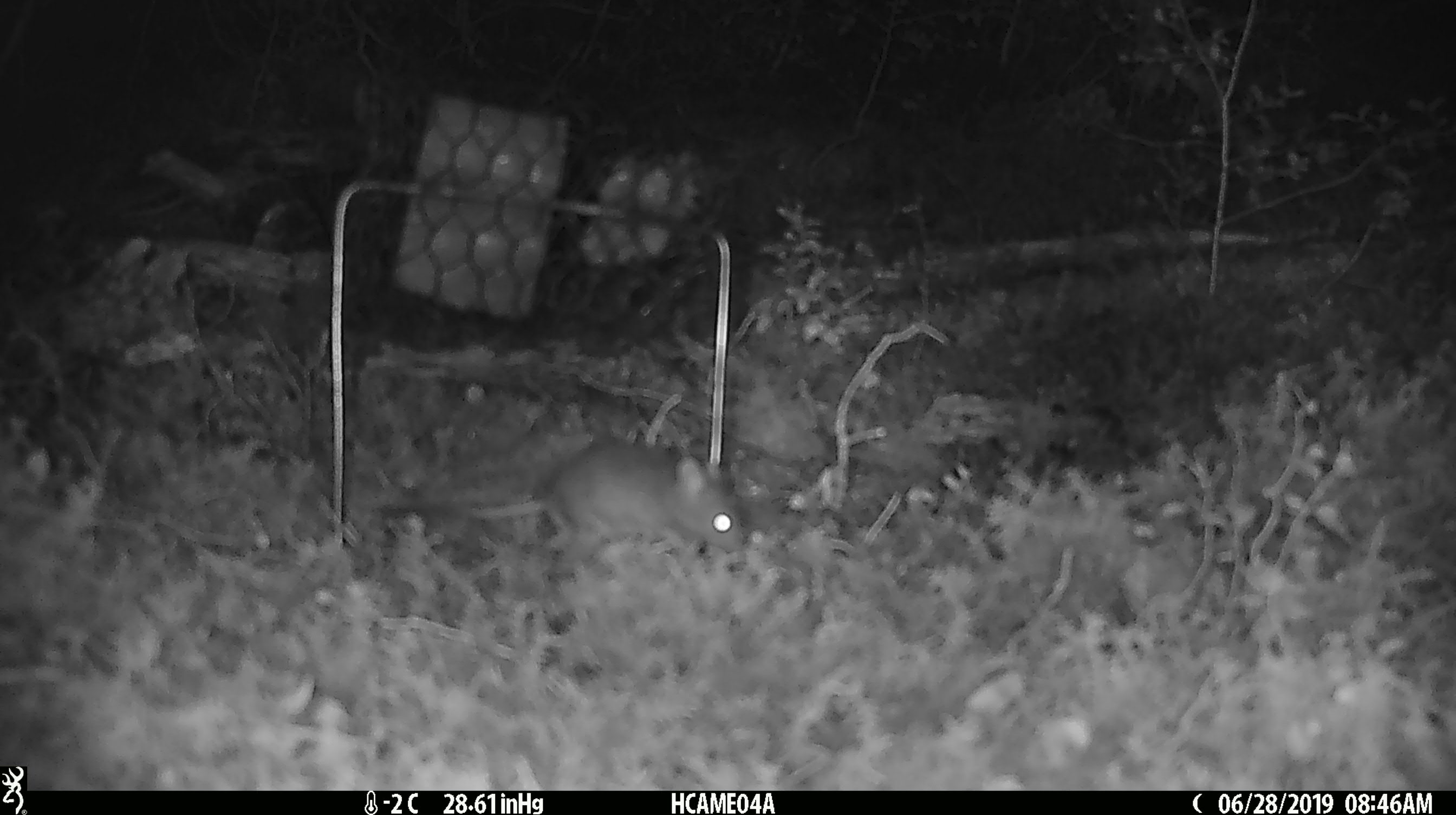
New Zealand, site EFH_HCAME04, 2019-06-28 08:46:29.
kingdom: Animalia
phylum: Chordata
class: Mammalia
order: Rodentia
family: Muridae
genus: Mus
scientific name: Mus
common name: mouse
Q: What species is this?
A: Mouse (Mus).